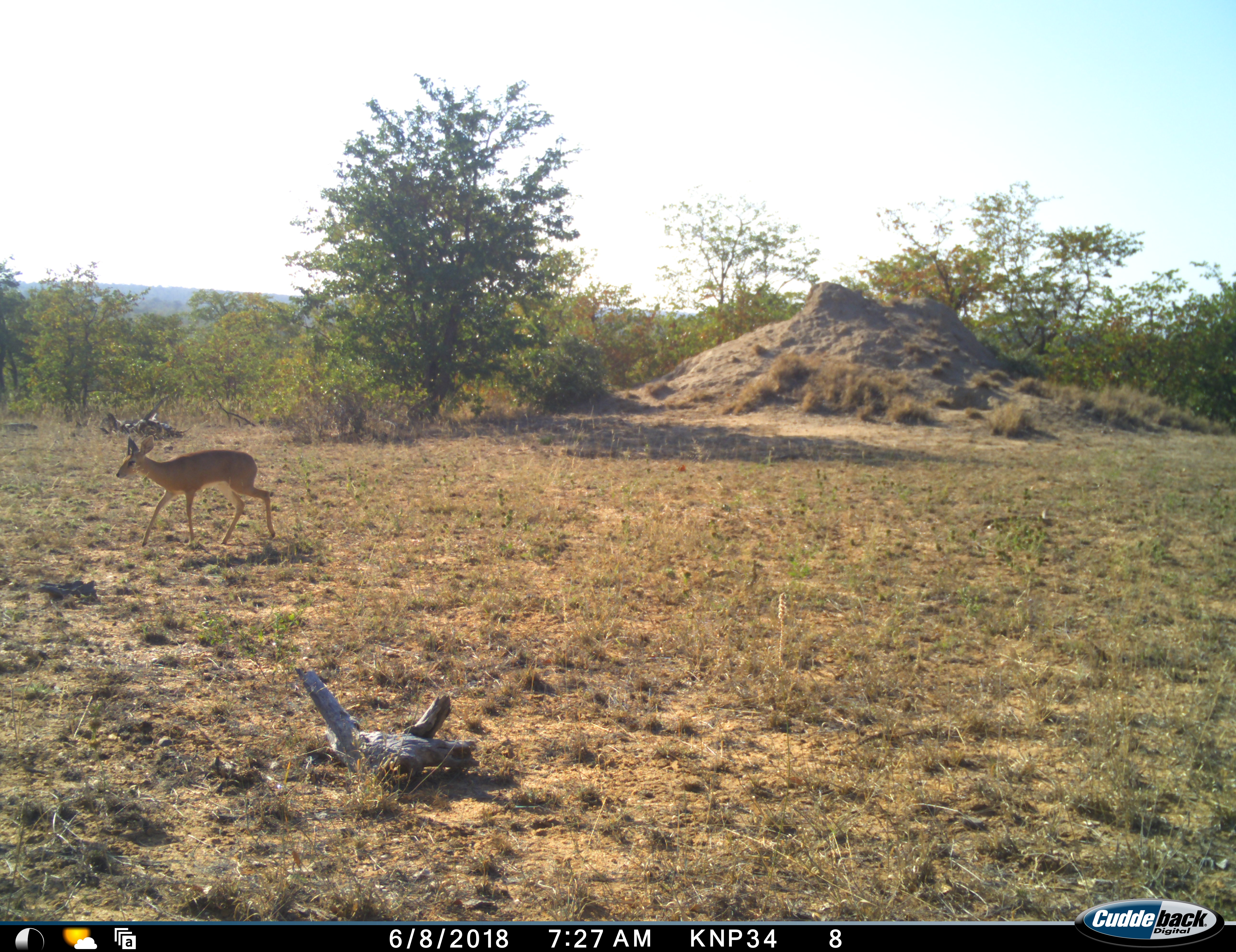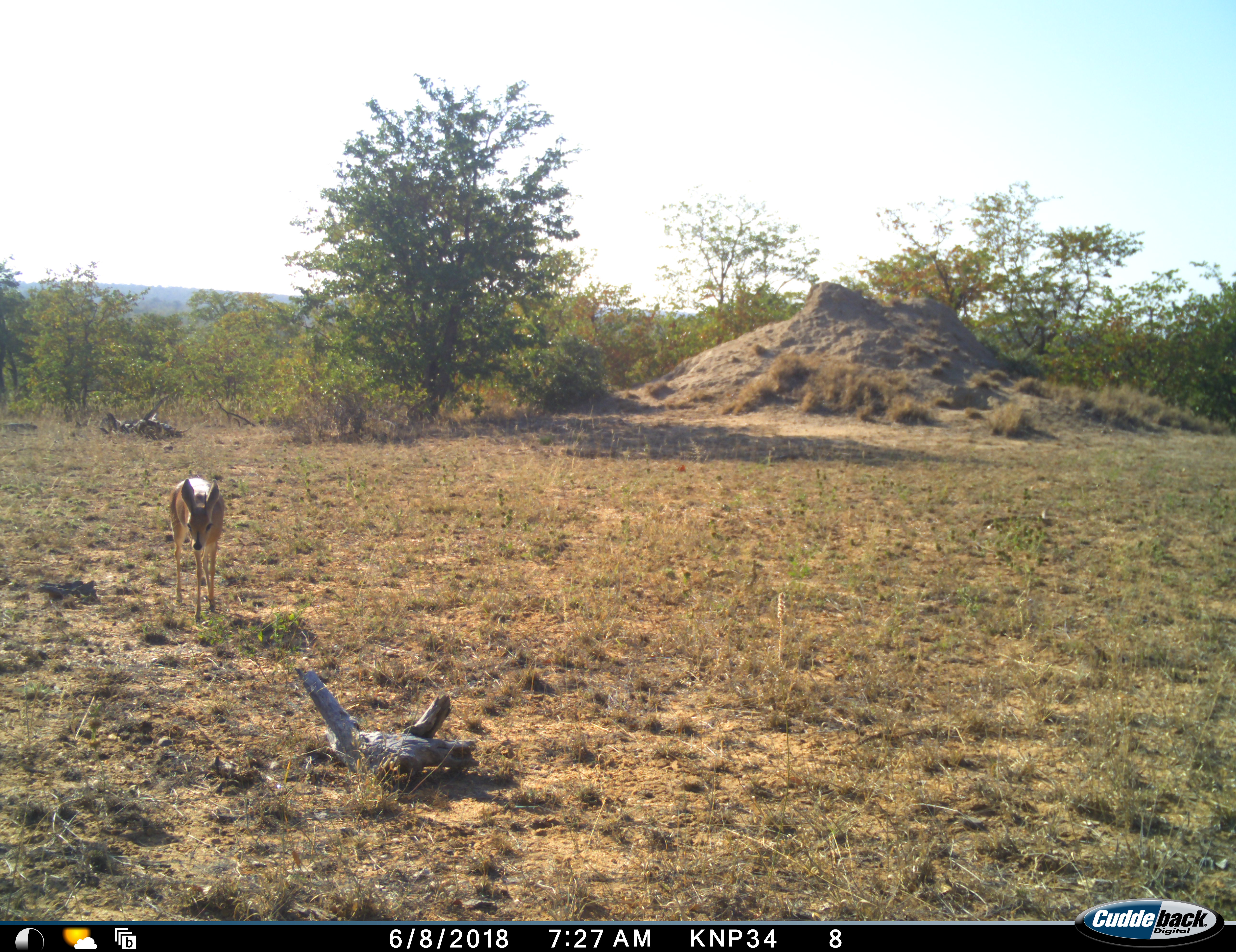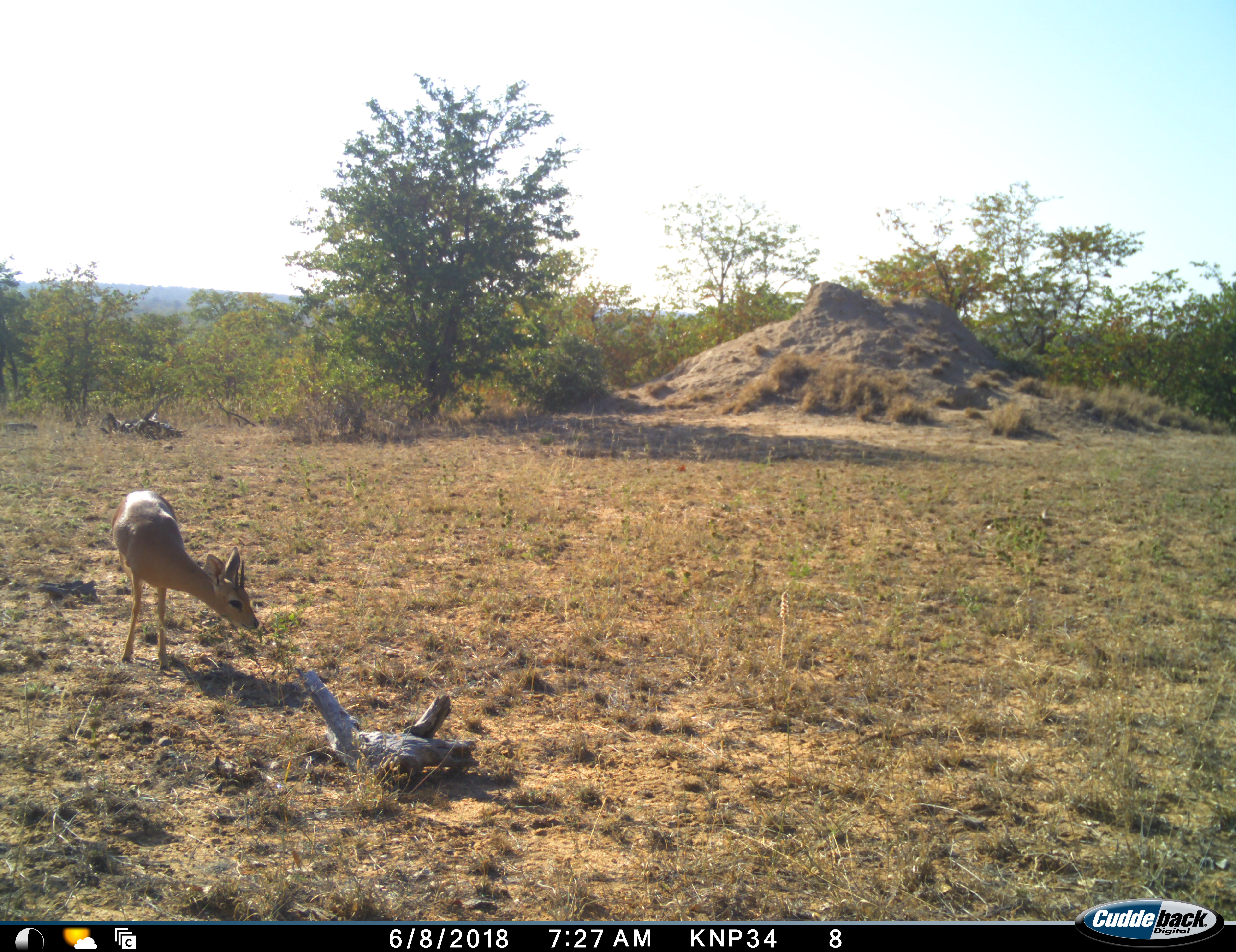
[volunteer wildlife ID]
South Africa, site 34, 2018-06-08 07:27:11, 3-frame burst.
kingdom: Animalia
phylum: Chordata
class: Mammalia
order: Artiodactyla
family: Bovidae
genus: Raphicerus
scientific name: Raphicerus campestris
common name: steenbok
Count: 1.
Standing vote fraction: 50%.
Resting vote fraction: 0%.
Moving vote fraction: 100%.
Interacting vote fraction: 0%.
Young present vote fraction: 0%.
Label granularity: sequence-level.